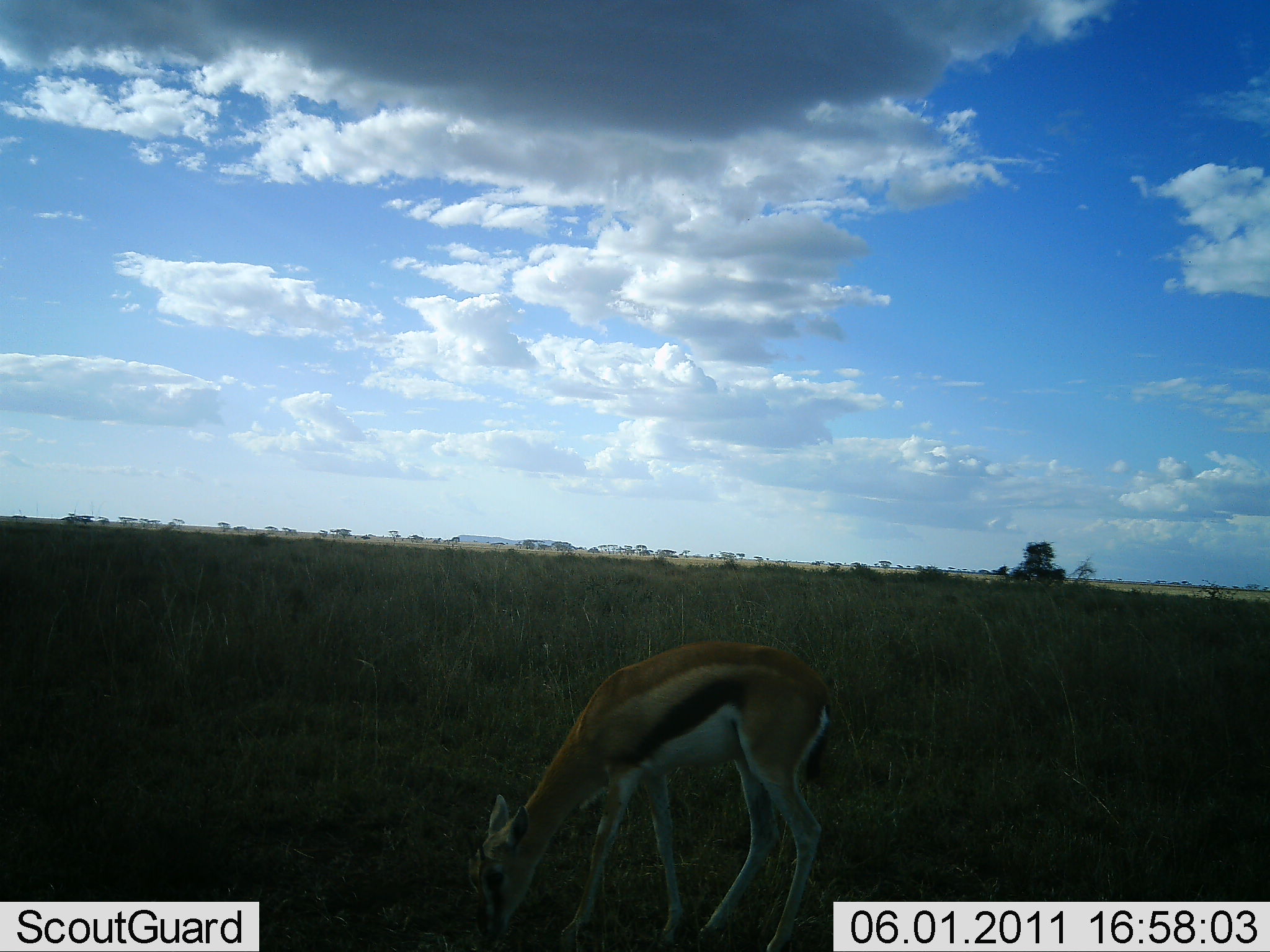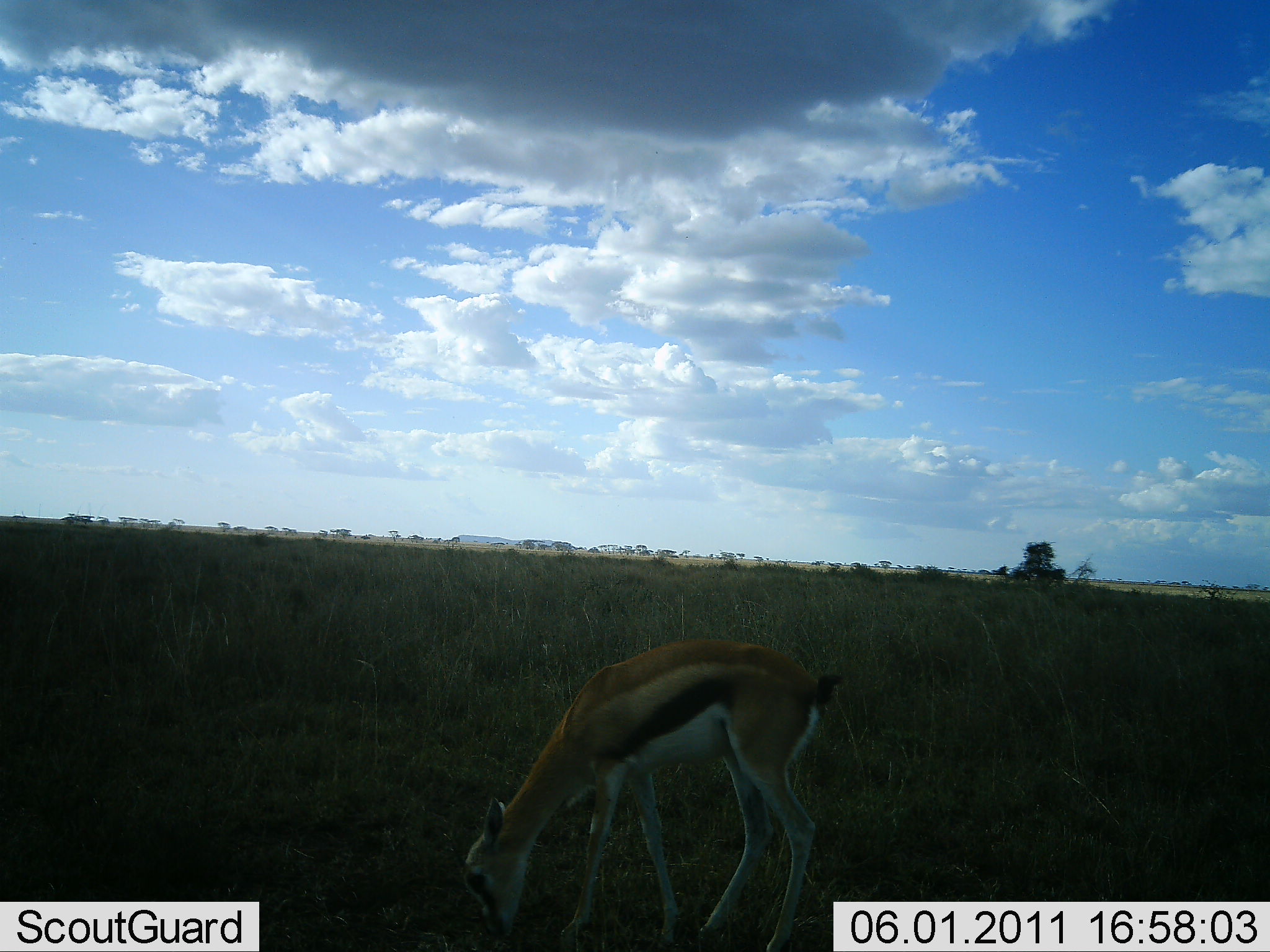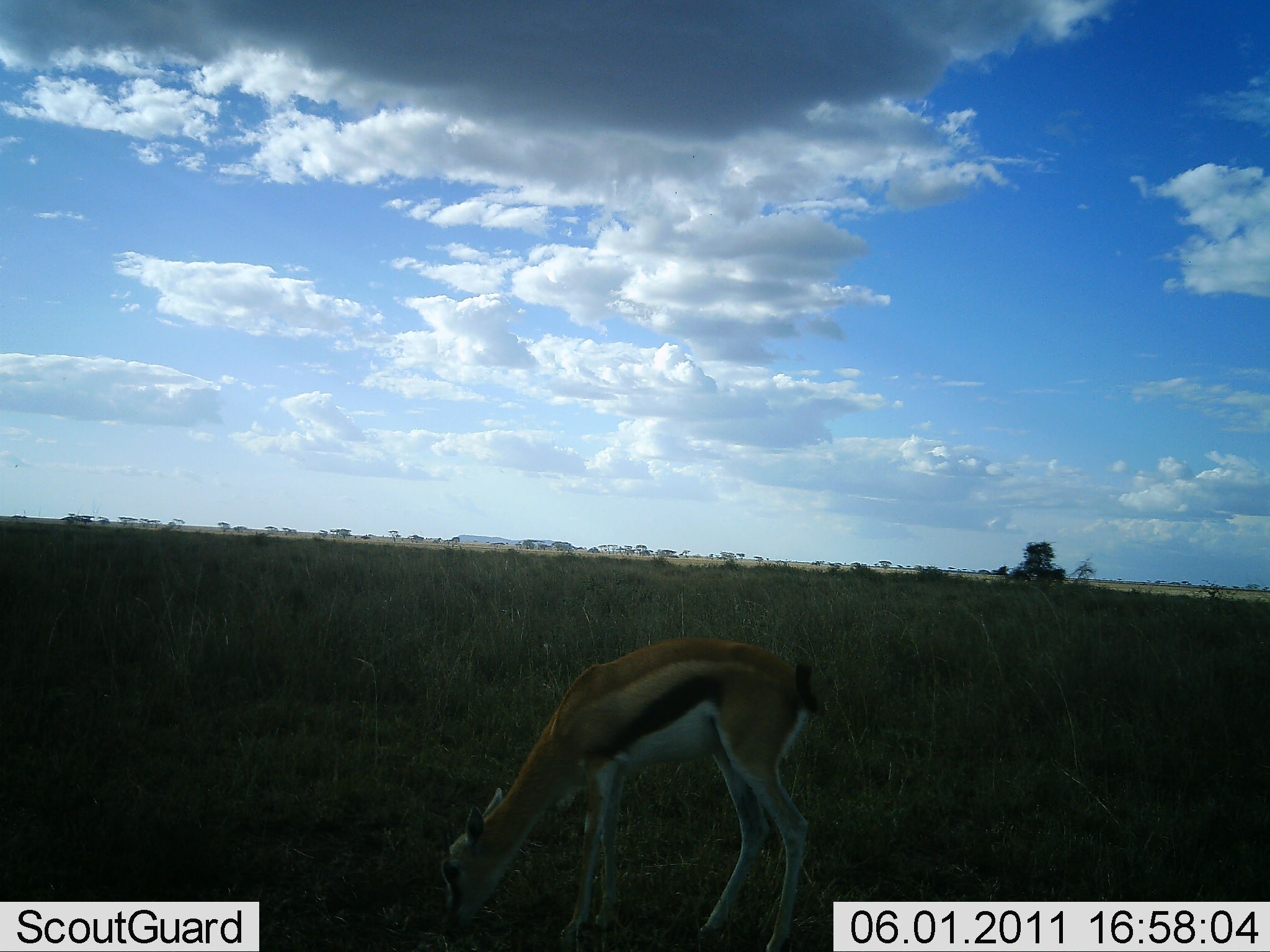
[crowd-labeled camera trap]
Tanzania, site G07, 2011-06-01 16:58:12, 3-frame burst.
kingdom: Animalia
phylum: Chordata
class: Mammalia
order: Artiodactyla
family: Bovidae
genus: Eudorcas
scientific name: Eudorcas thomsonii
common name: thomson's gazelle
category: gazellethomsons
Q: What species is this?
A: Gazellethomsons (thomson's gazelle) (Eudorcas thomsonii).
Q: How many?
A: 1.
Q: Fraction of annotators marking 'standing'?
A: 0%.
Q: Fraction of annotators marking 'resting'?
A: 0%.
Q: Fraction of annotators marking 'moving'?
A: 0%.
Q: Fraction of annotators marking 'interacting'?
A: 0%.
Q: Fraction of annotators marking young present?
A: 8%.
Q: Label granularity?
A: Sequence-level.